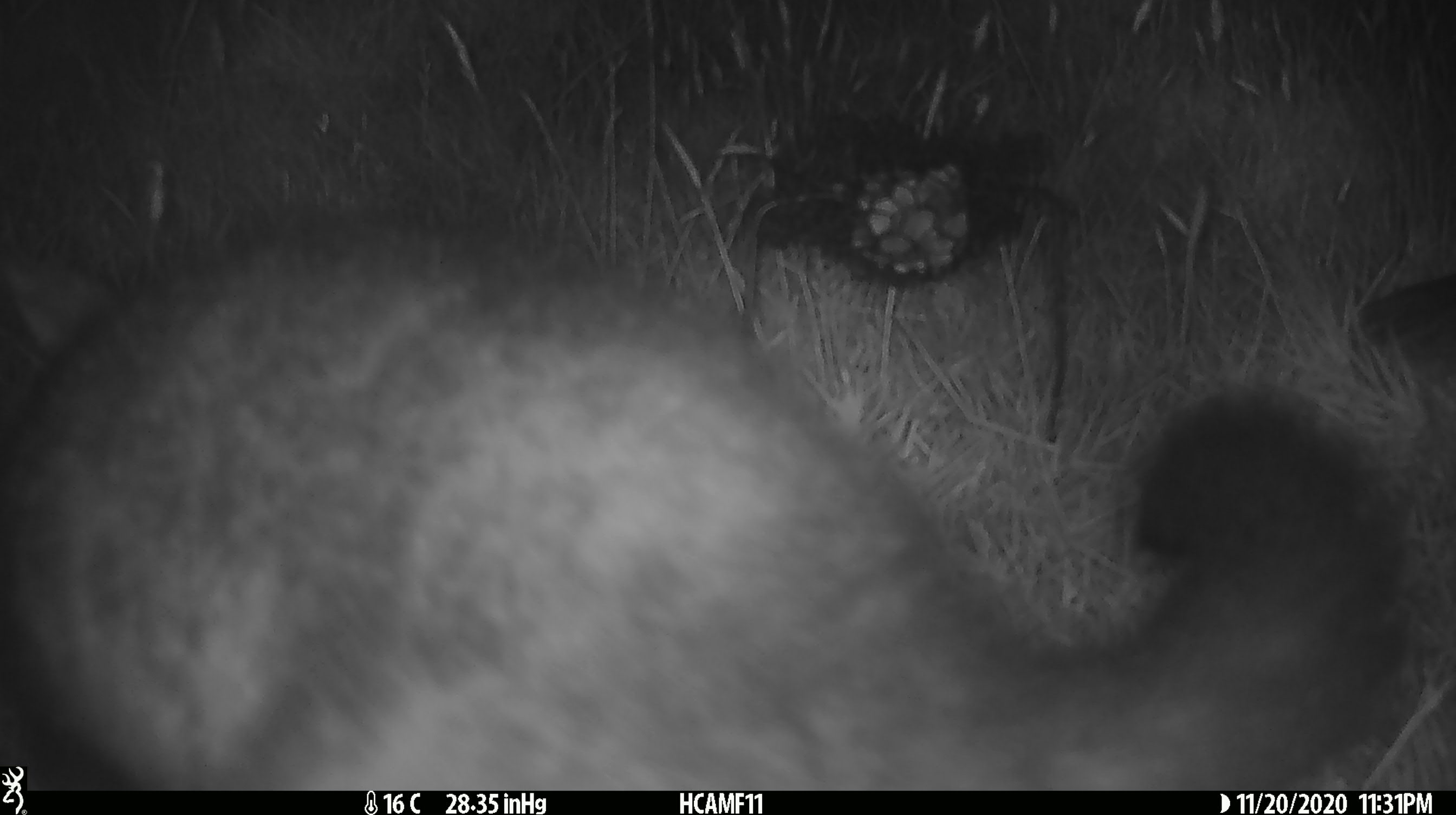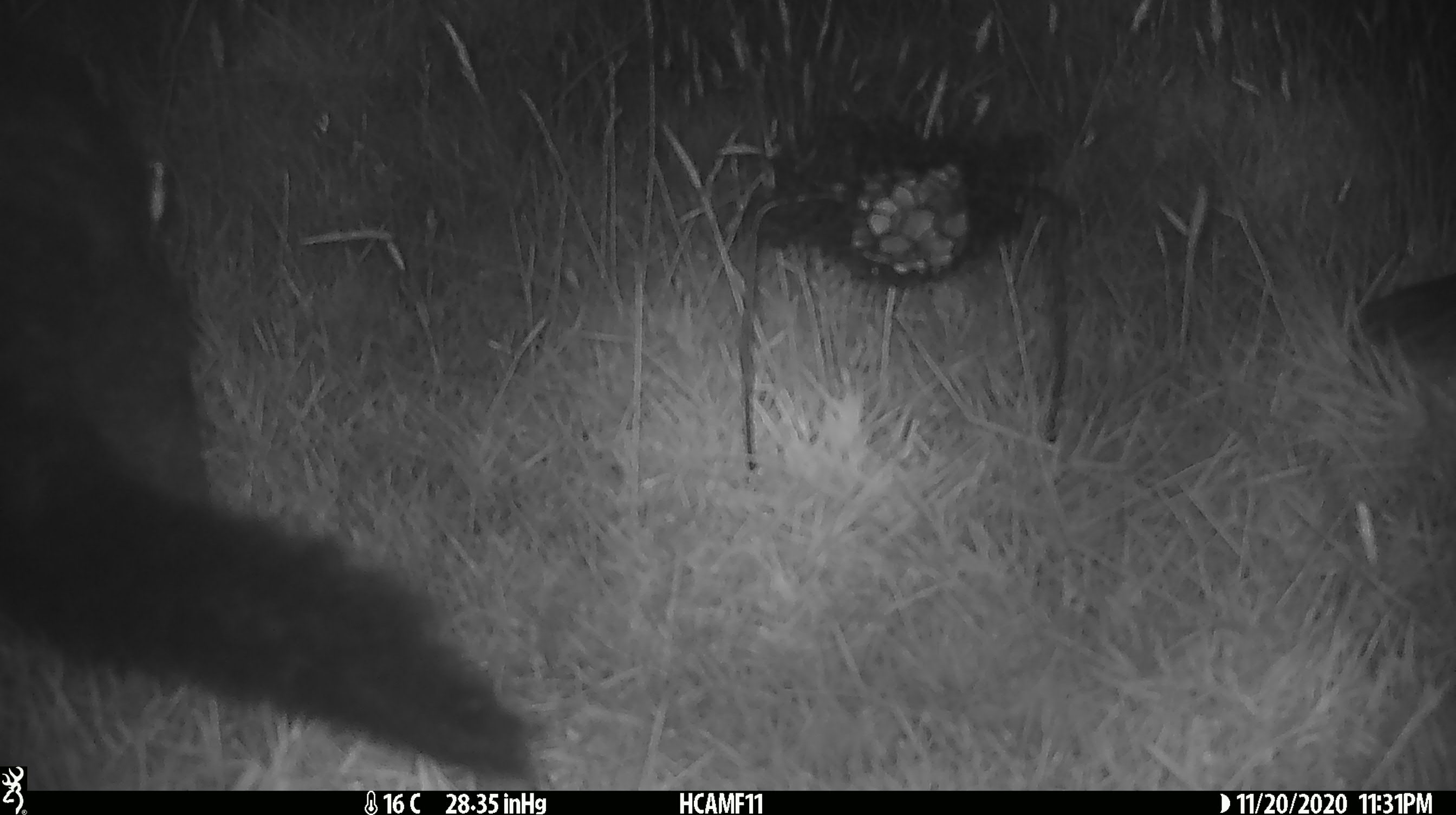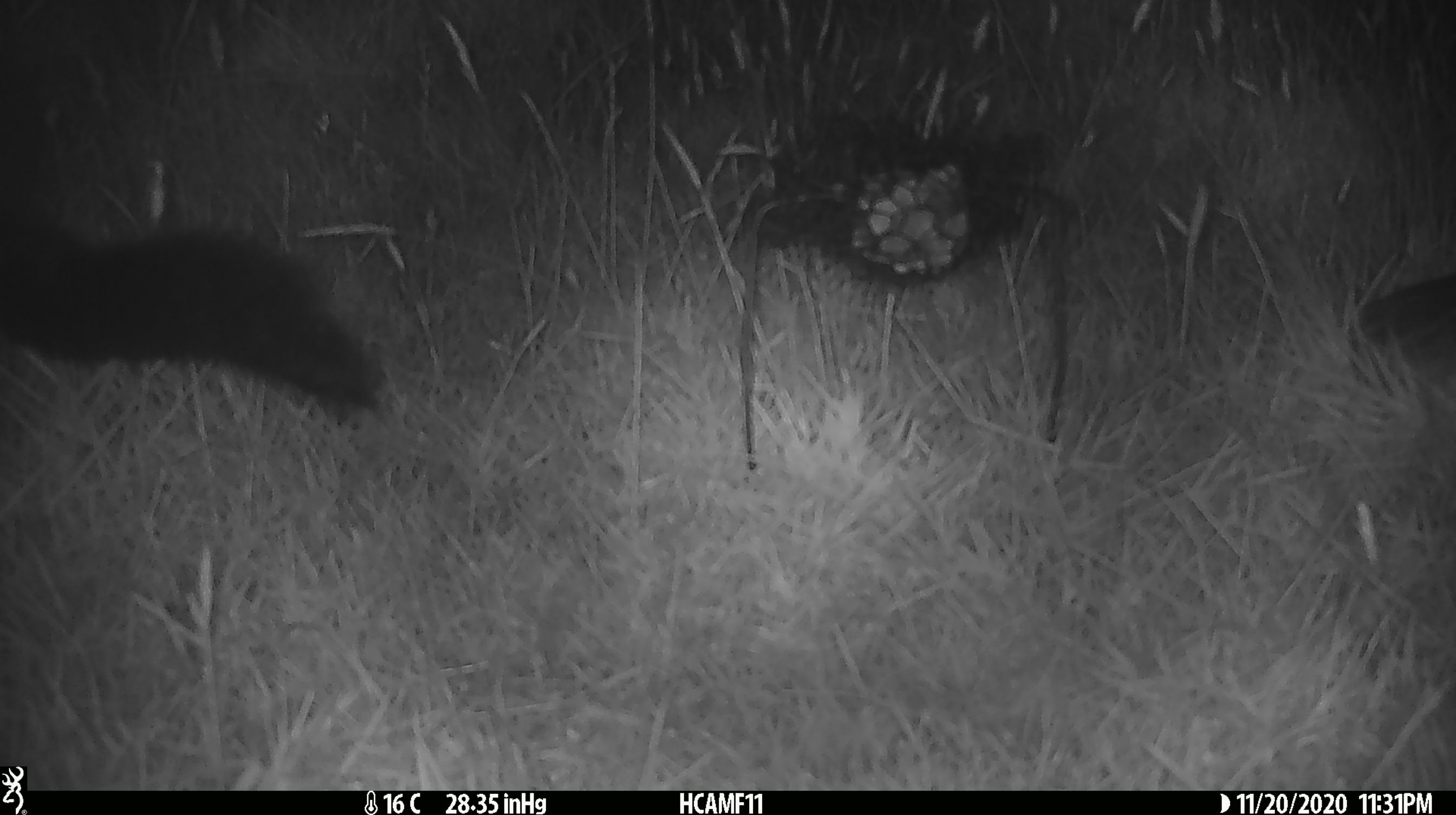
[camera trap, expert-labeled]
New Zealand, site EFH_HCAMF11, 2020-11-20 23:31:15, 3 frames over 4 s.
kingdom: Animalia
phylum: Chordata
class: Mammalia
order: Diprotodontia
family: Phalangeridae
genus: Trichosurus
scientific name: Trichosurus vulpecula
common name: common brushtail possum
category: possum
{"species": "possum (common brushtail possum) (Trichosurus vulpecula)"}